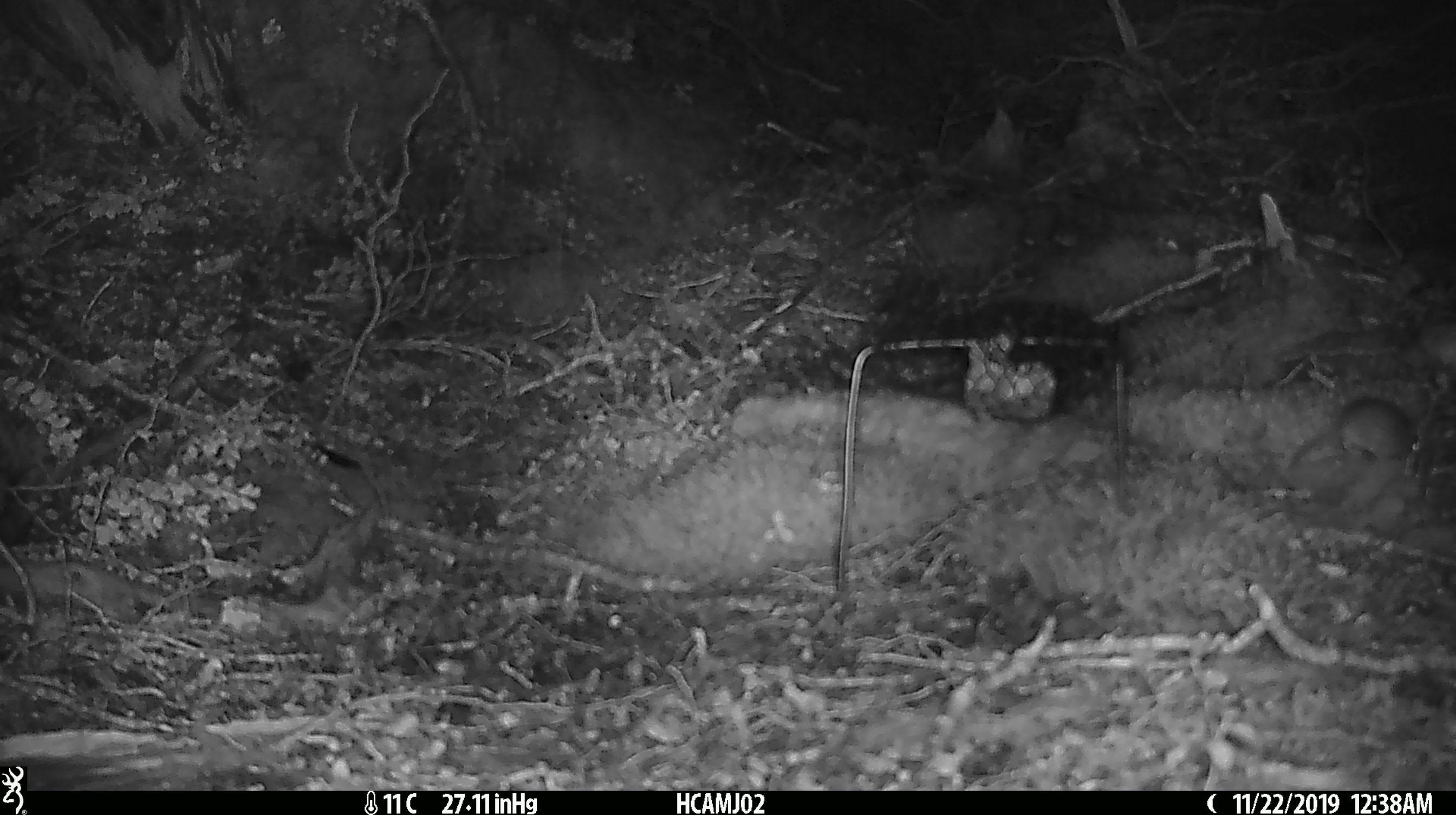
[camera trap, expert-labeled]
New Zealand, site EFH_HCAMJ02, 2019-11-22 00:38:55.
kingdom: Animalia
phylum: Chordata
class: Mammalia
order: Rodentia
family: Muridae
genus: Mus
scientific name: Mus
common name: mouse